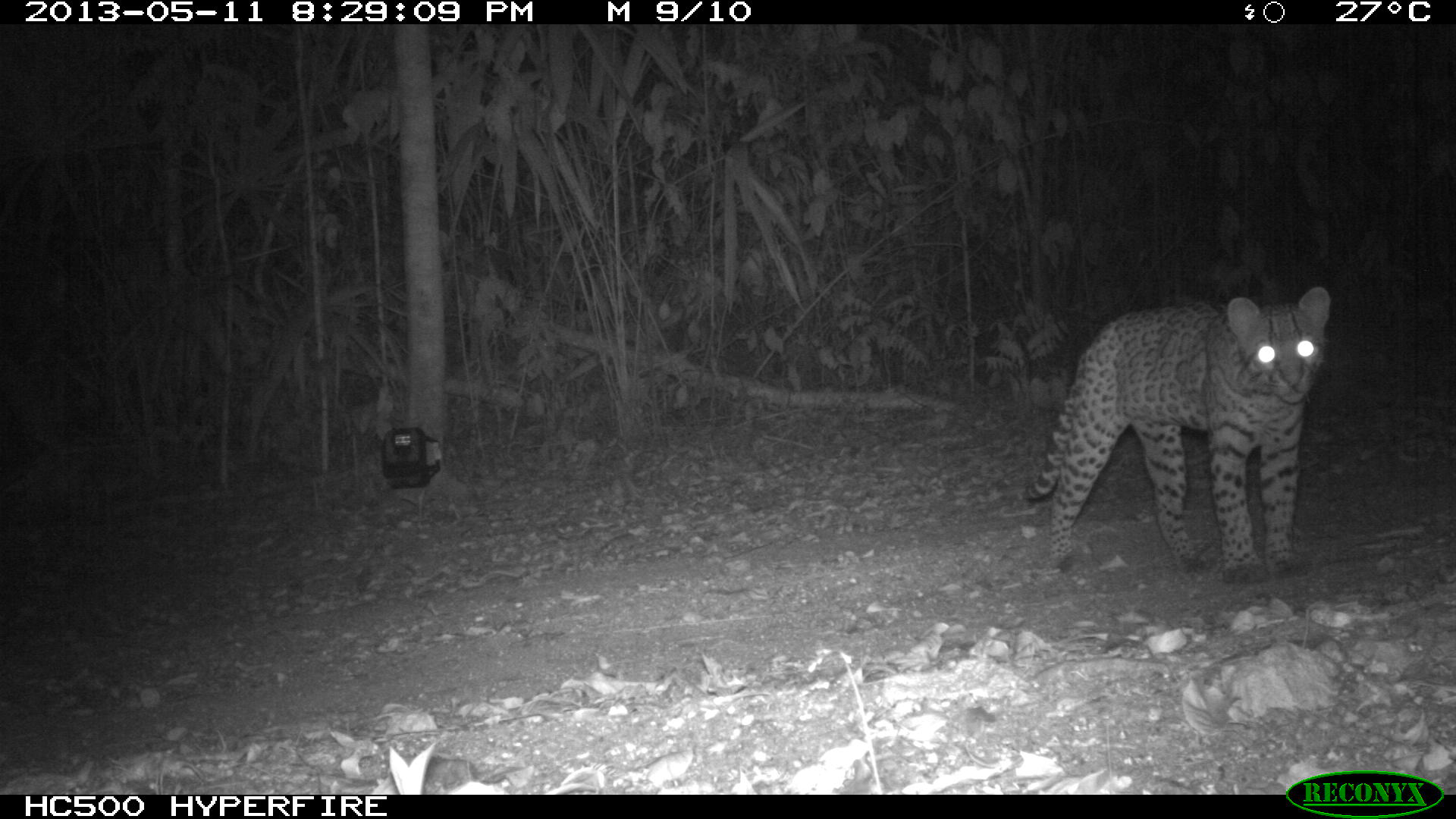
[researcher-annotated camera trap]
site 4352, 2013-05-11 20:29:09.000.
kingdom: Animalia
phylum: Chordata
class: Mammalia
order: Carnivora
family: Felidae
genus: Leopardus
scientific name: Leopardus pardalis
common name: ocelot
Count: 1.